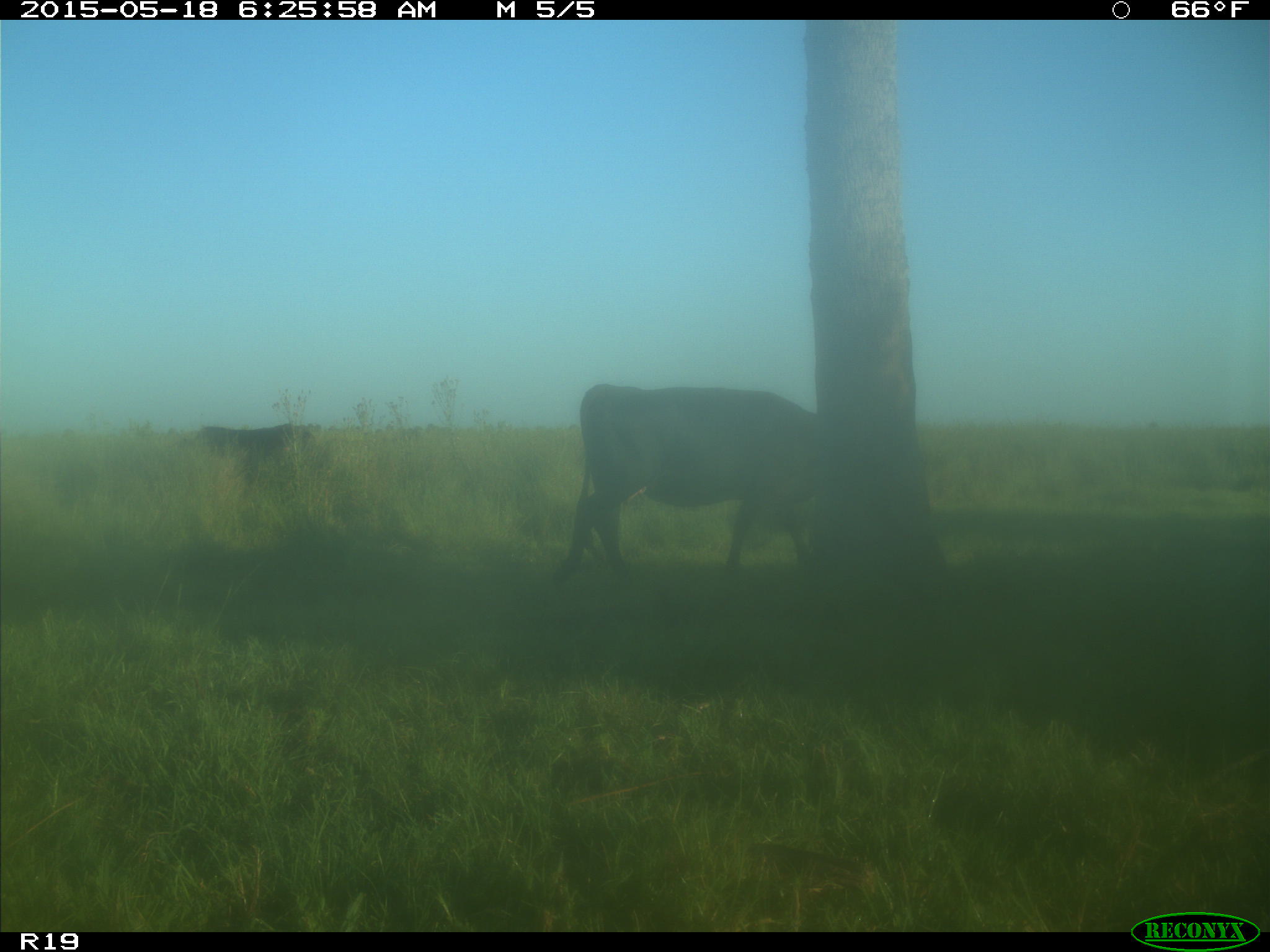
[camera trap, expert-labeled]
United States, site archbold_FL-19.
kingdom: Animalia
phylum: Chordata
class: Mammalia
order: Artiodactyla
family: Bovidae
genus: Bos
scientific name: Bos taurus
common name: domestic cow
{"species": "Bos taurus (domestic cow)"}